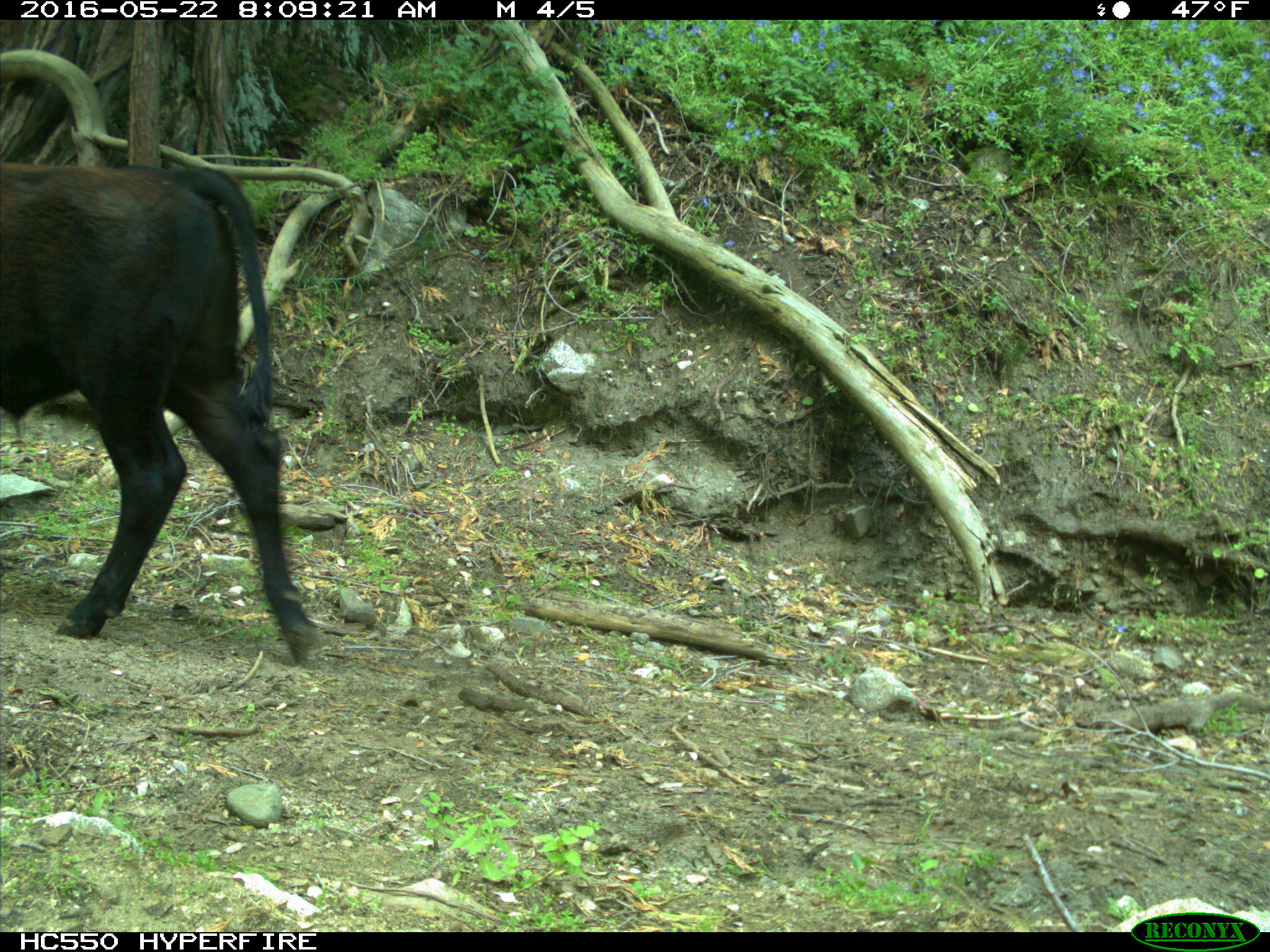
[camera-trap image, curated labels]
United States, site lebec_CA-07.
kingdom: Animalia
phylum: Chordata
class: Mammalia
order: Artiodactyla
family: Bovidae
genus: Bos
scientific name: Bos taurus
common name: domestic cow